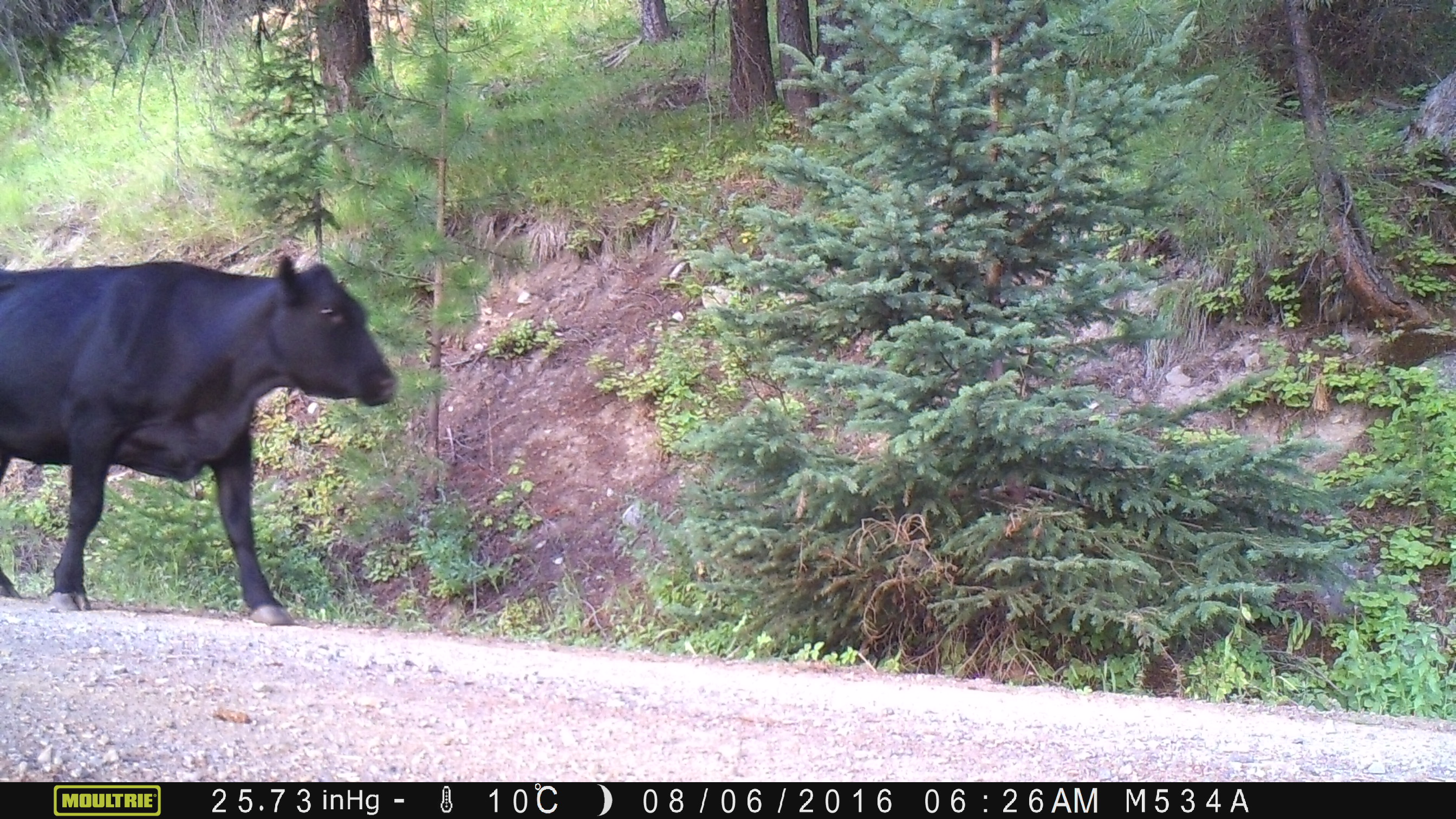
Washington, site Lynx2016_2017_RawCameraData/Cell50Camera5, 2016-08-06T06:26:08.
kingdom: Animalia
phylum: Chordata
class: Mammalia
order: Artiodactyla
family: Bovidae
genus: Bos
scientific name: Bos taurus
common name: domestic cattle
Domestic cattle (Bos taurus). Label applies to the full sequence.